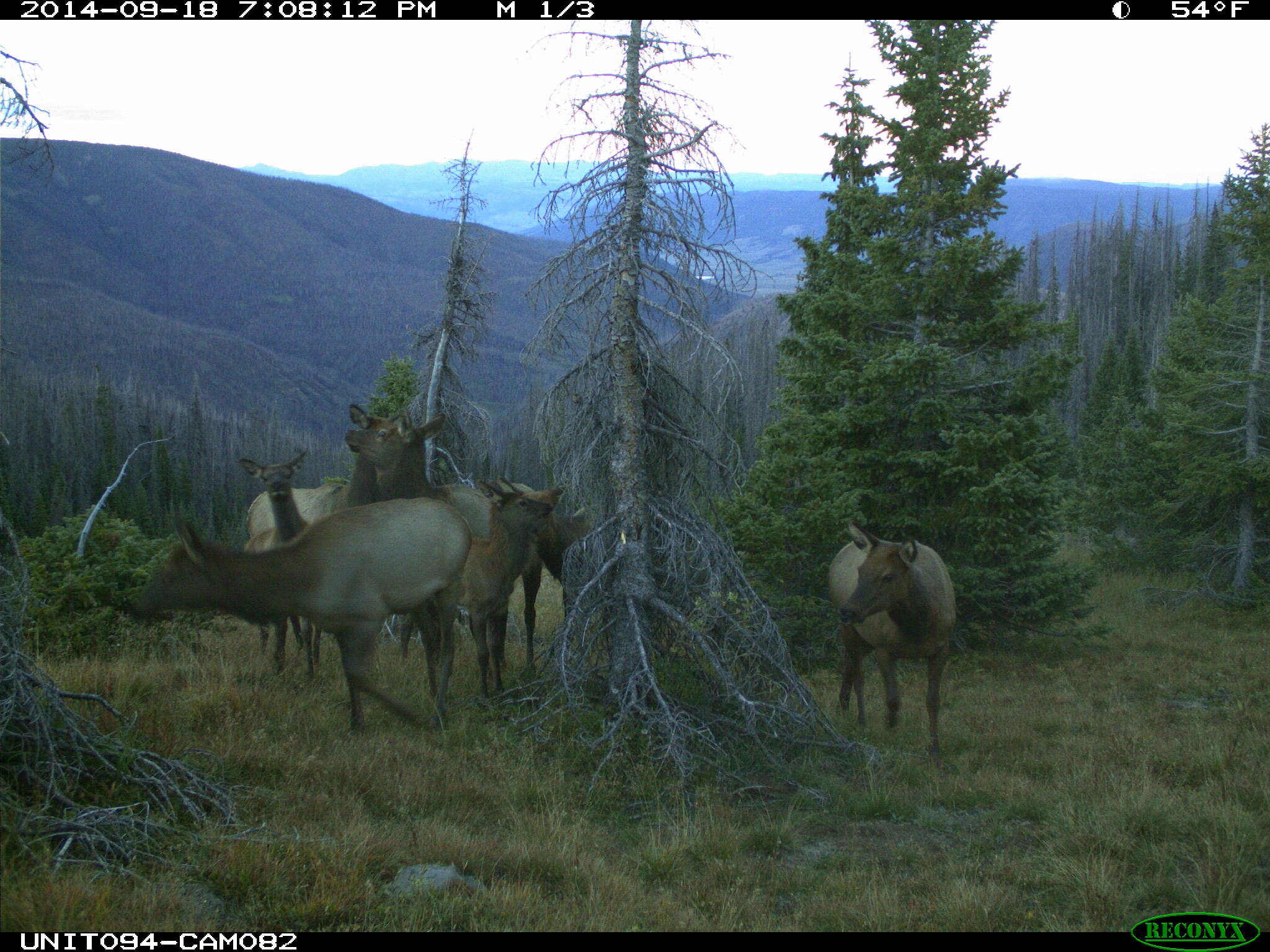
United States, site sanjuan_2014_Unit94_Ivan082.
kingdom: Animalia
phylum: Chordata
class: Mammalia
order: Artiodactyla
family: Cervidae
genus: Cervus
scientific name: Cervus elaphus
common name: red deer